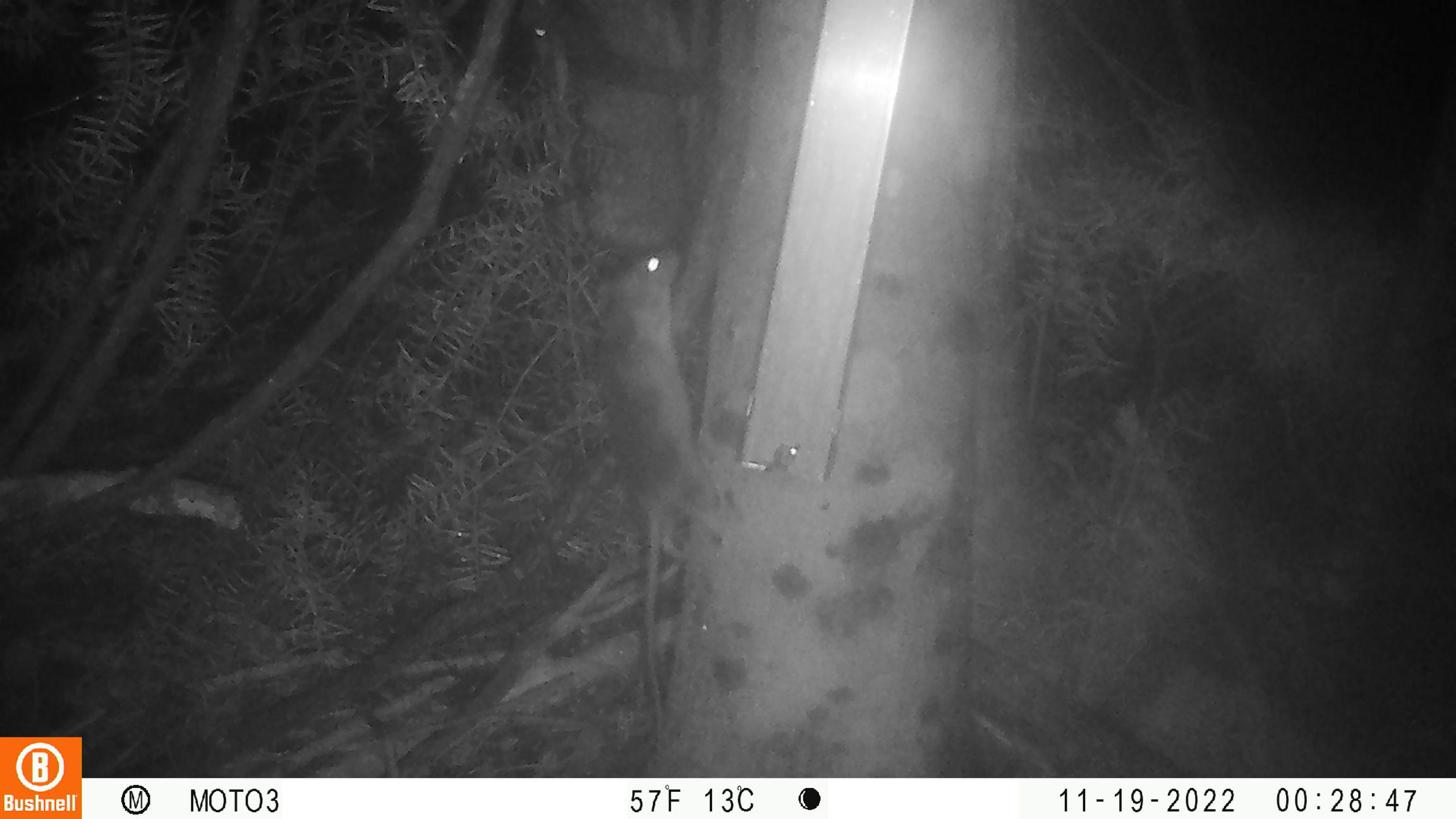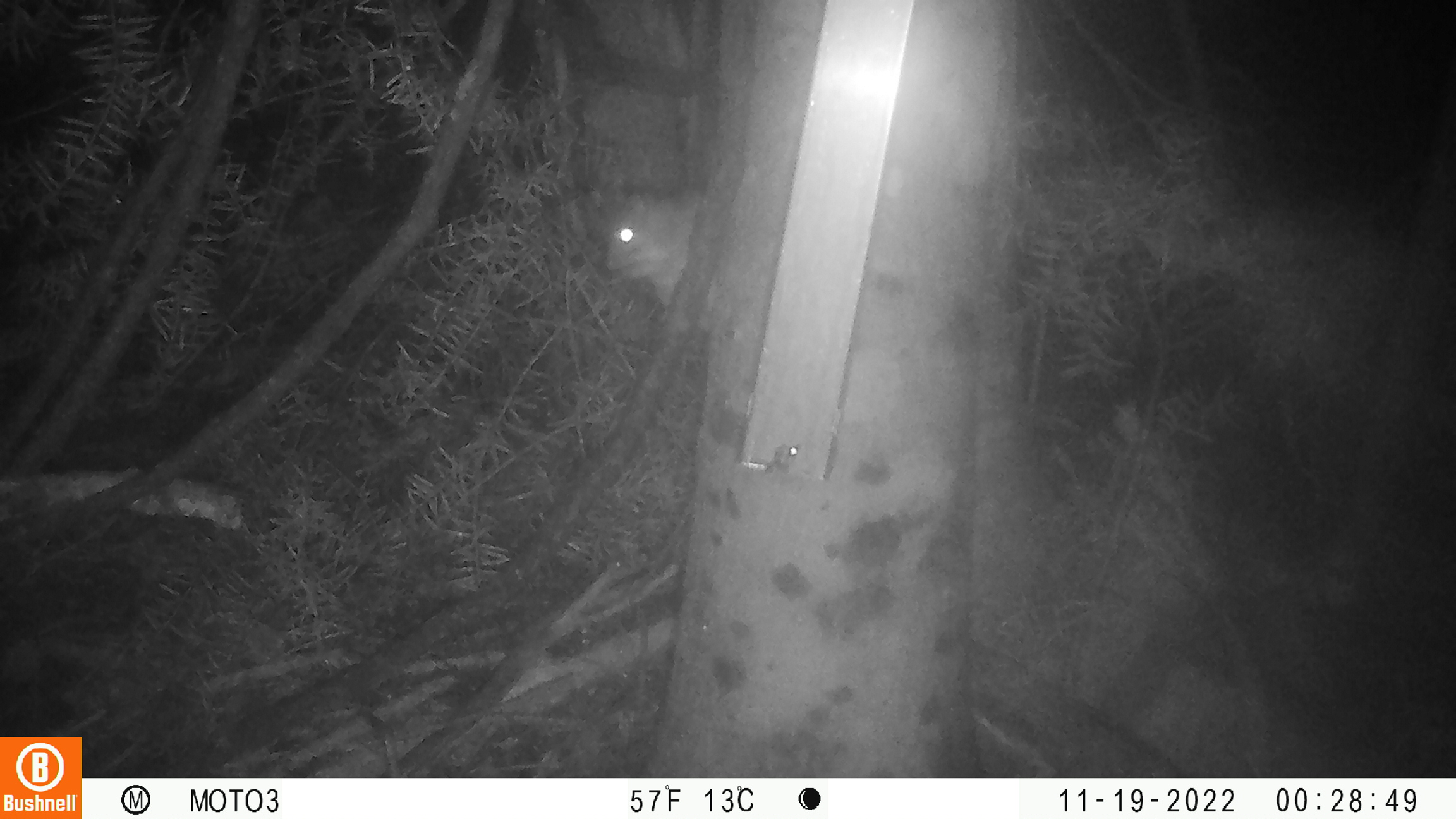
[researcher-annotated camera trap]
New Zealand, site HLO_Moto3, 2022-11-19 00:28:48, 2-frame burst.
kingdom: Animalia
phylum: Chordata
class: Mammalia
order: Rodentia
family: Muridae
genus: Rattus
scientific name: Rattus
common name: rat